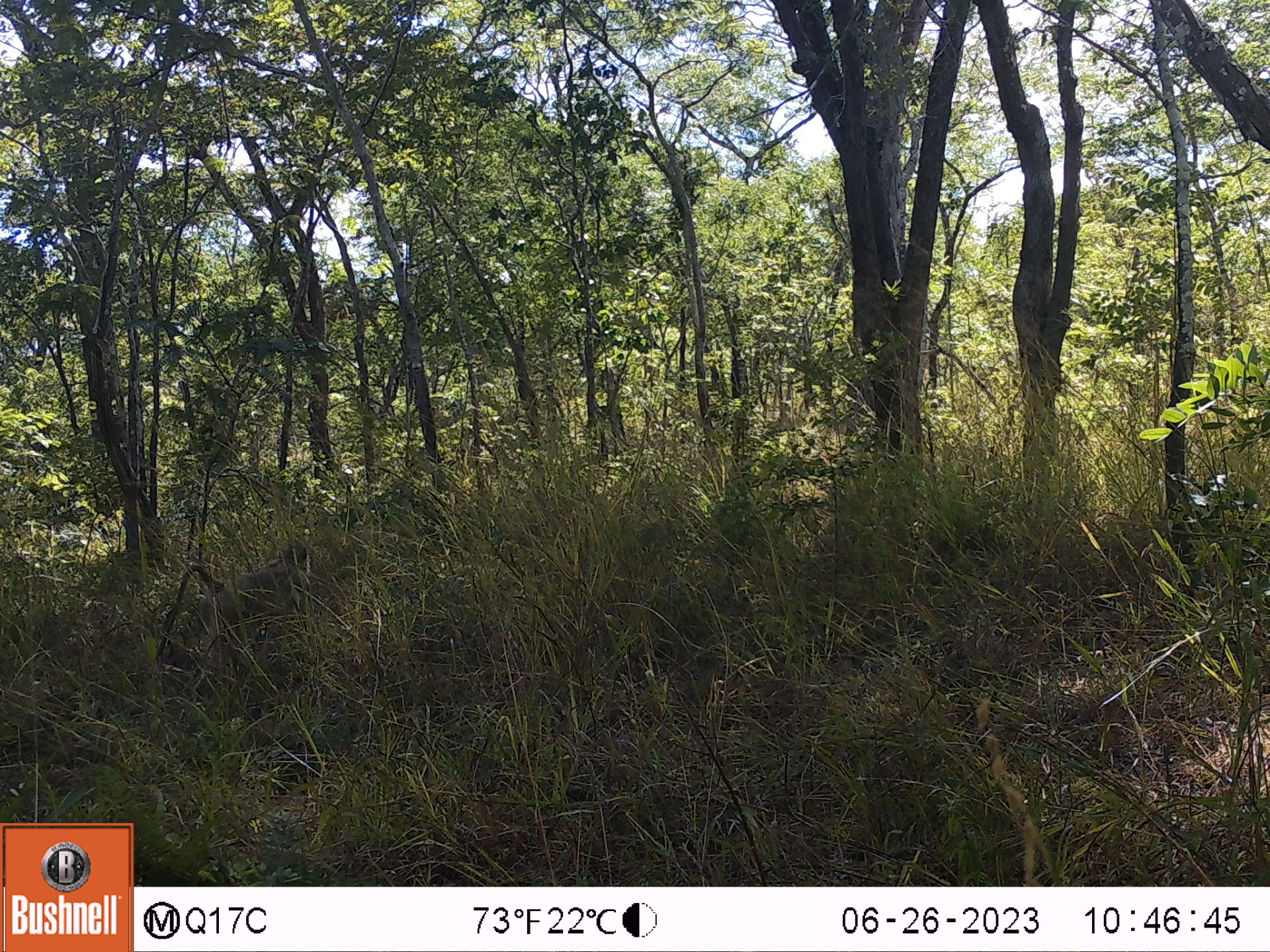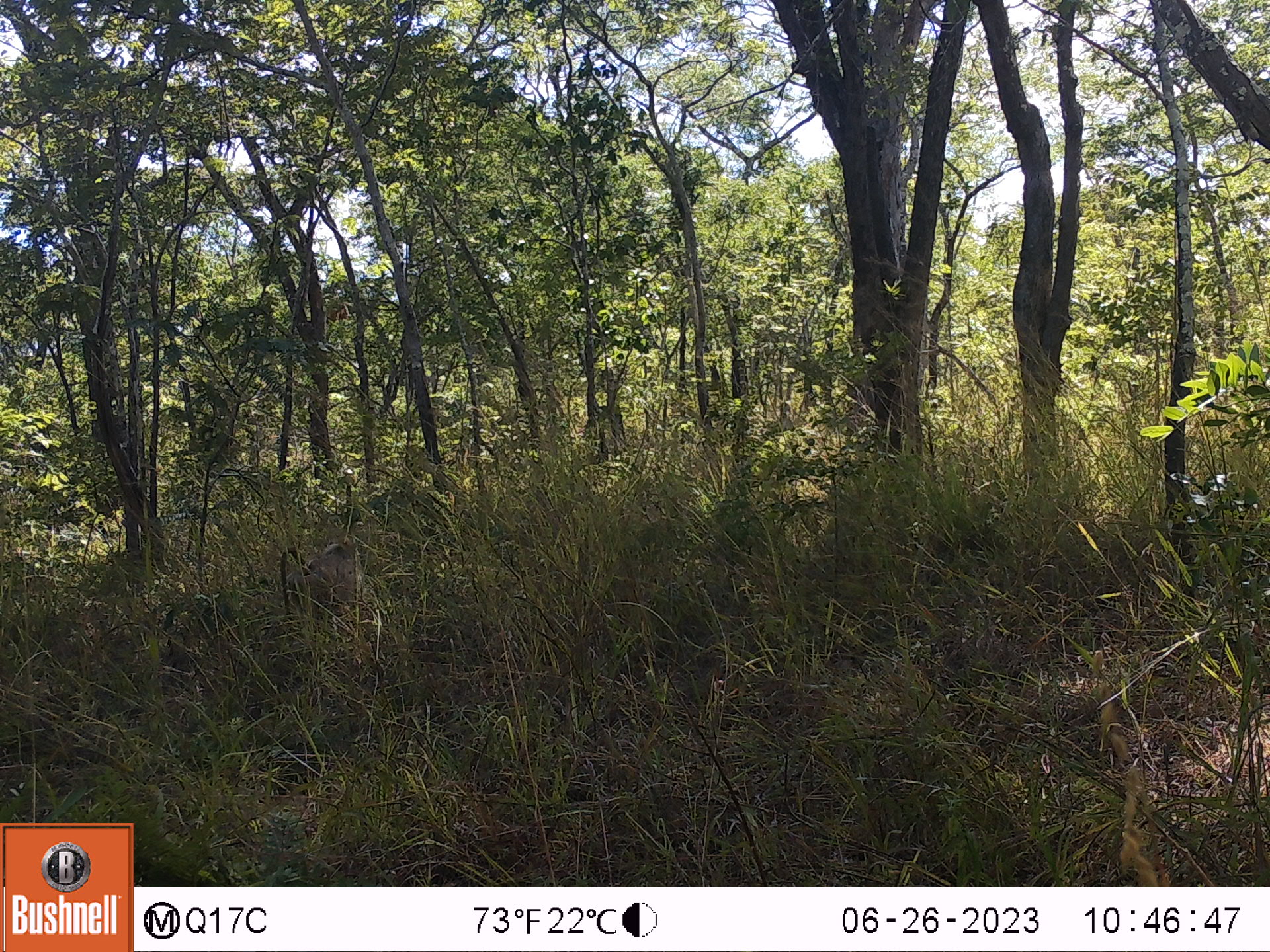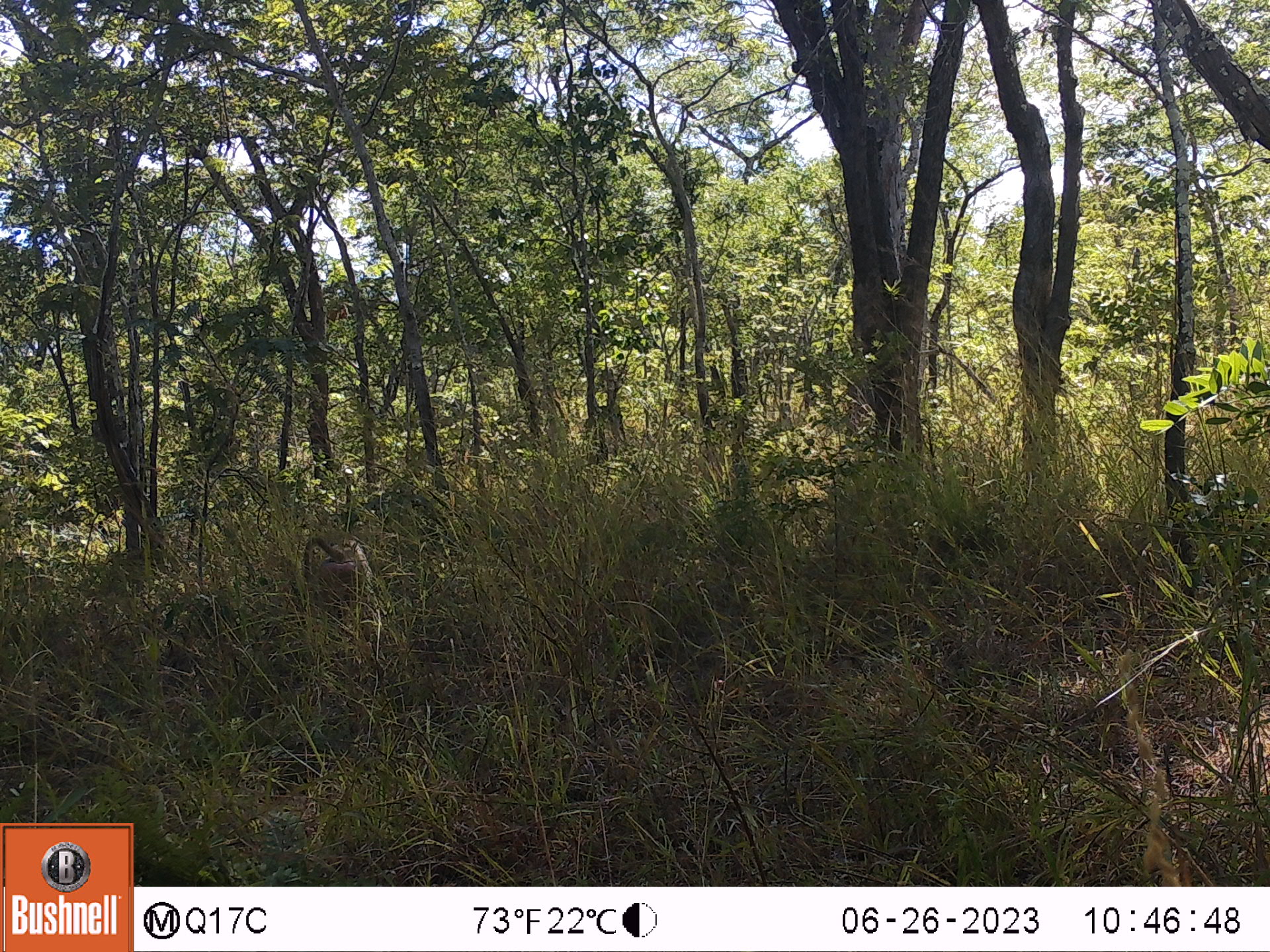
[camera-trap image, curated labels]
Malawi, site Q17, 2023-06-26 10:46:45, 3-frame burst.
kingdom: Animalia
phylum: Chordata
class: Mammalia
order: Primates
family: Cercopithecidae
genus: Papio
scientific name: Papio cynocephalus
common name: yellow baboon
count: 1